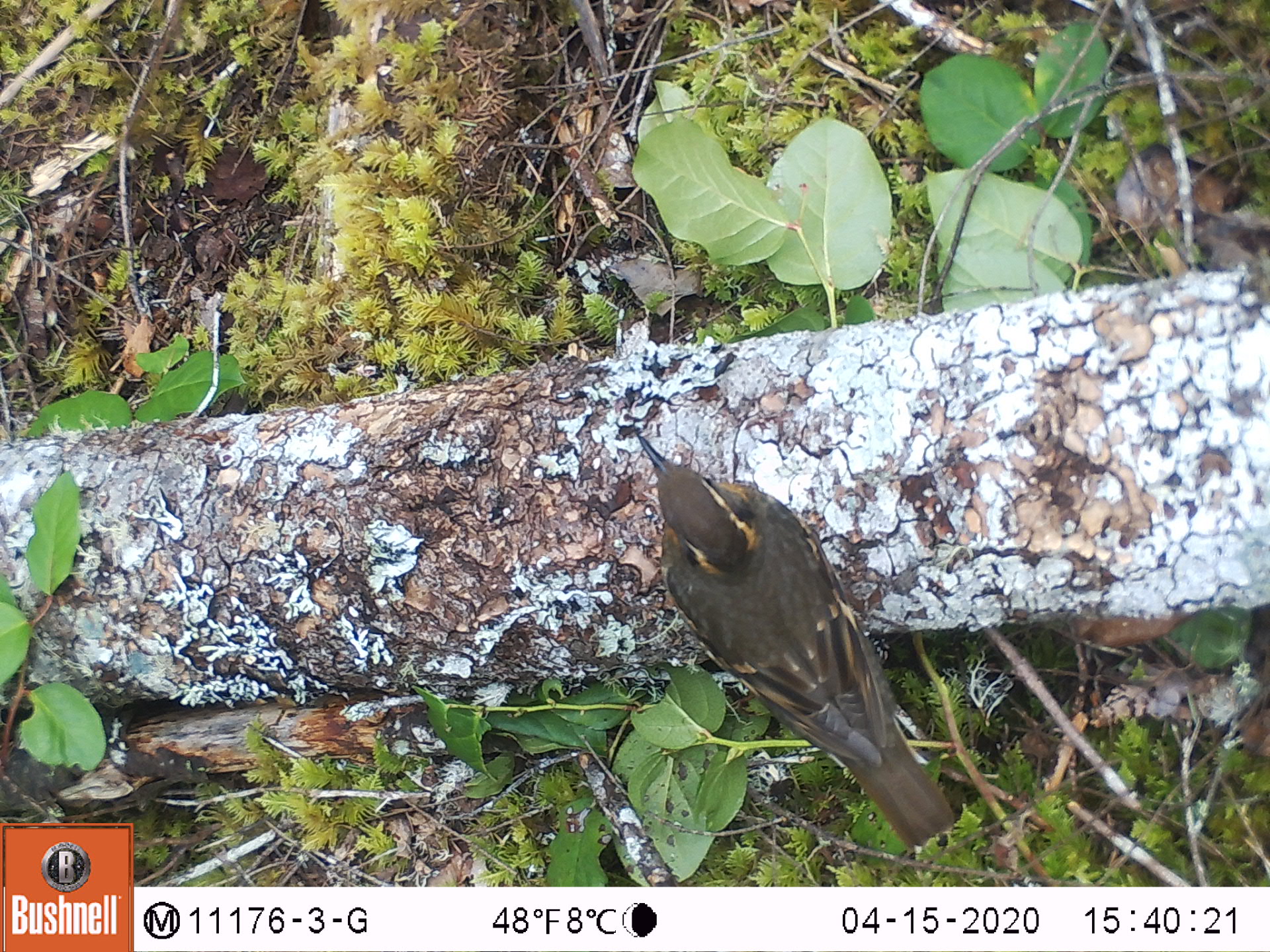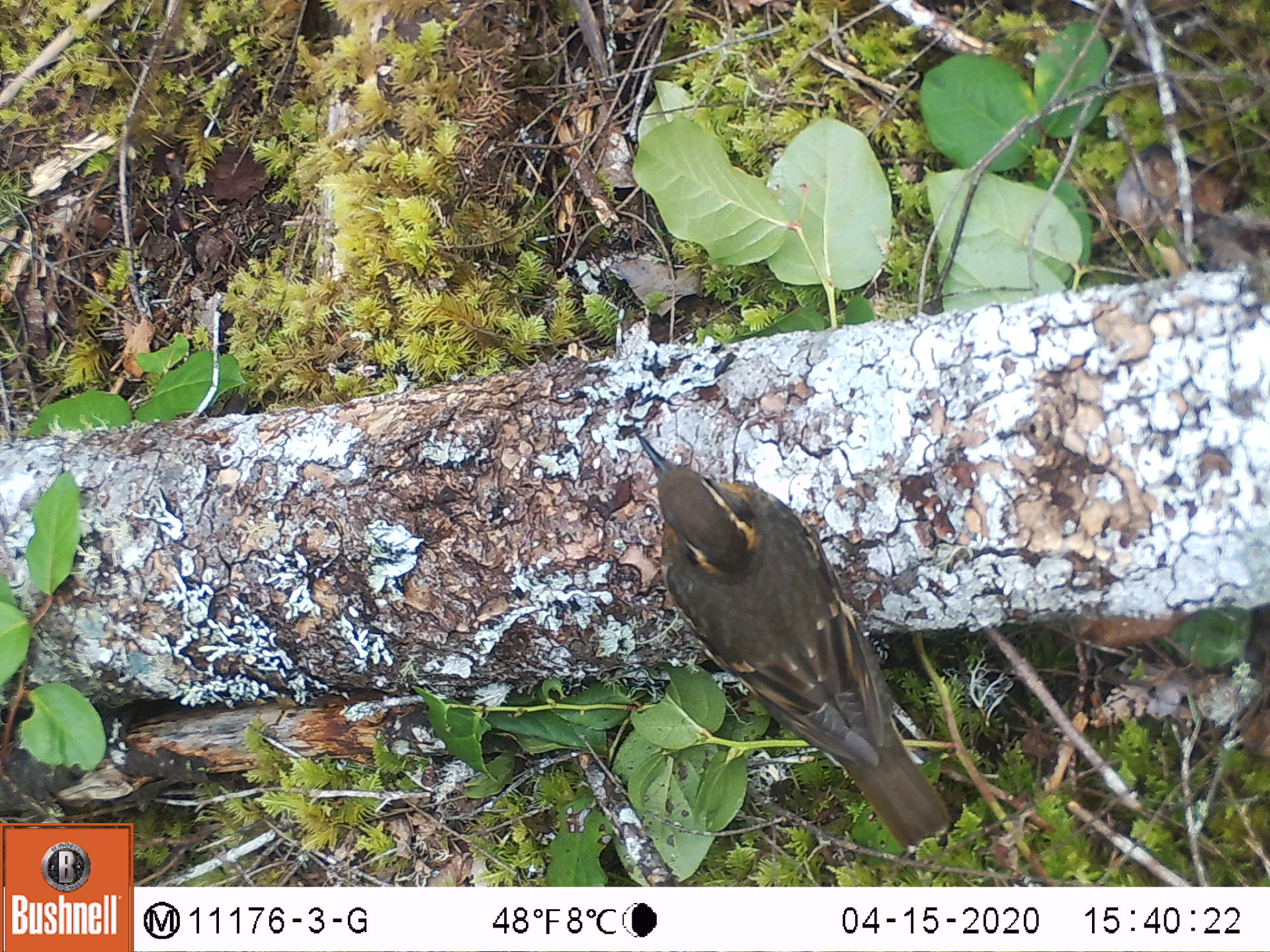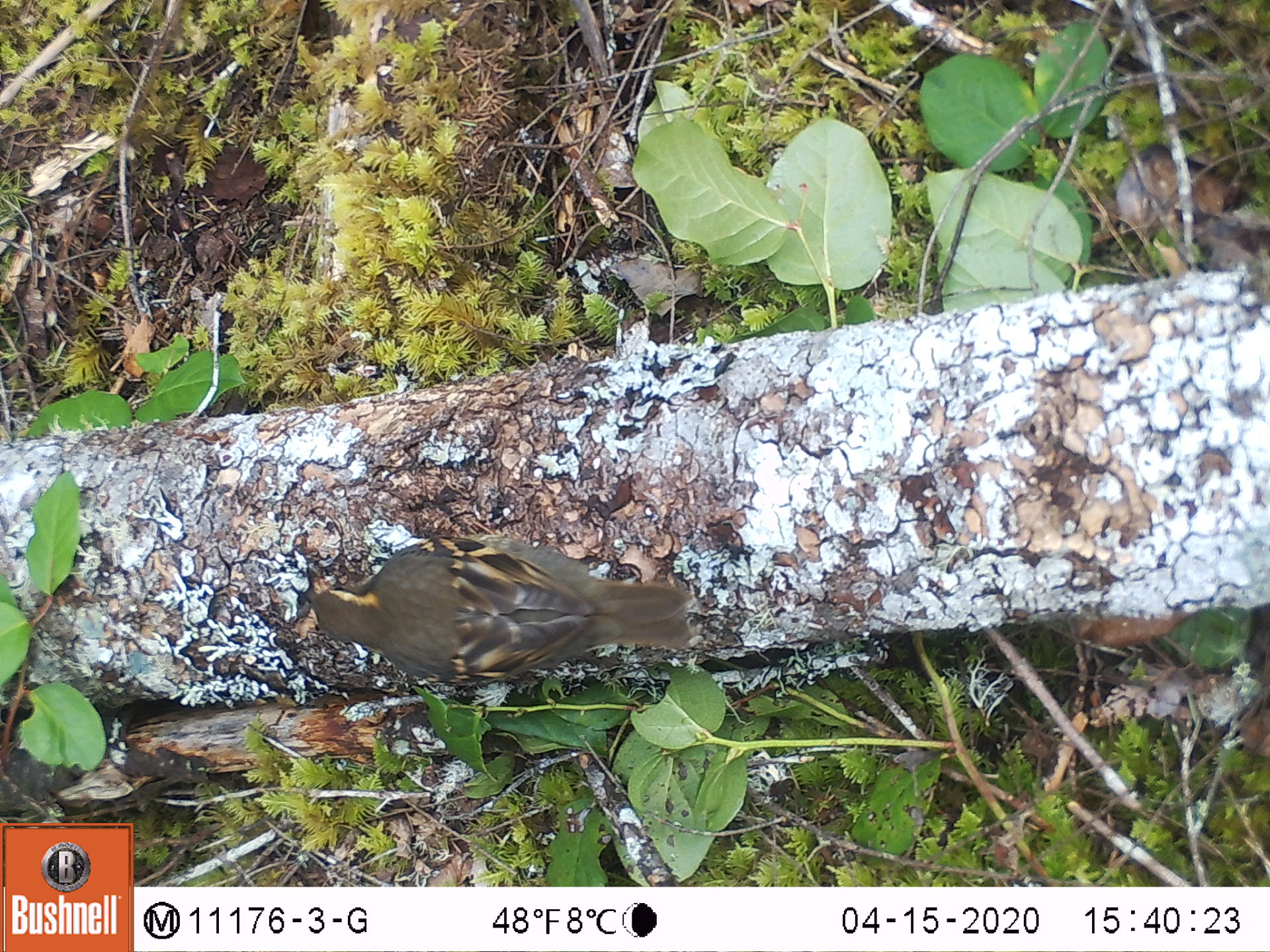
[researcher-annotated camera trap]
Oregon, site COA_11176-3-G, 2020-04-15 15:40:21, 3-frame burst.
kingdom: Animalia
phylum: Chordata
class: Aves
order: Passeriformes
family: Turdidae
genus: Ixoreus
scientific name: Ixoreus naevius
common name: varied thrush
Varied thrush (Ixoreus naevius).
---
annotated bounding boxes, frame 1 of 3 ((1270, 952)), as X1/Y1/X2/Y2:
varied thrush: 638/438/953/840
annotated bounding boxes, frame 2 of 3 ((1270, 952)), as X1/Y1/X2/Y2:
varied thrush: 641/432/946/848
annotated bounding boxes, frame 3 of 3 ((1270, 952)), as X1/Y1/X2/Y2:
varied thrush: 300/520/692/682